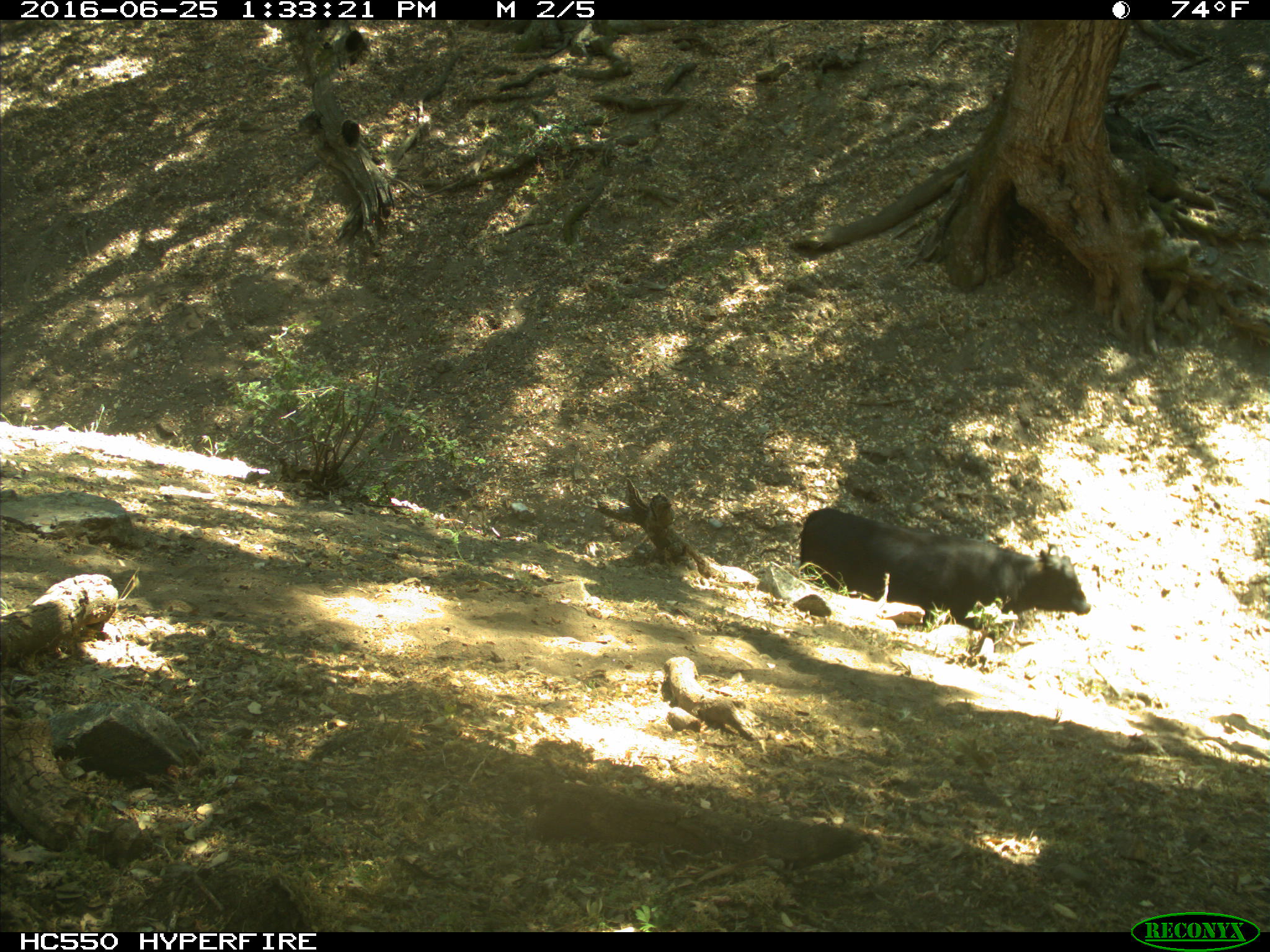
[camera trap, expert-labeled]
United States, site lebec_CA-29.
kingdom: Animalia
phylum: Chordata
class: Mammalia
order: Artiodactyla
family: Bovidae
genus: Bos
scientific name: Bos taurus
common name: domestic cow